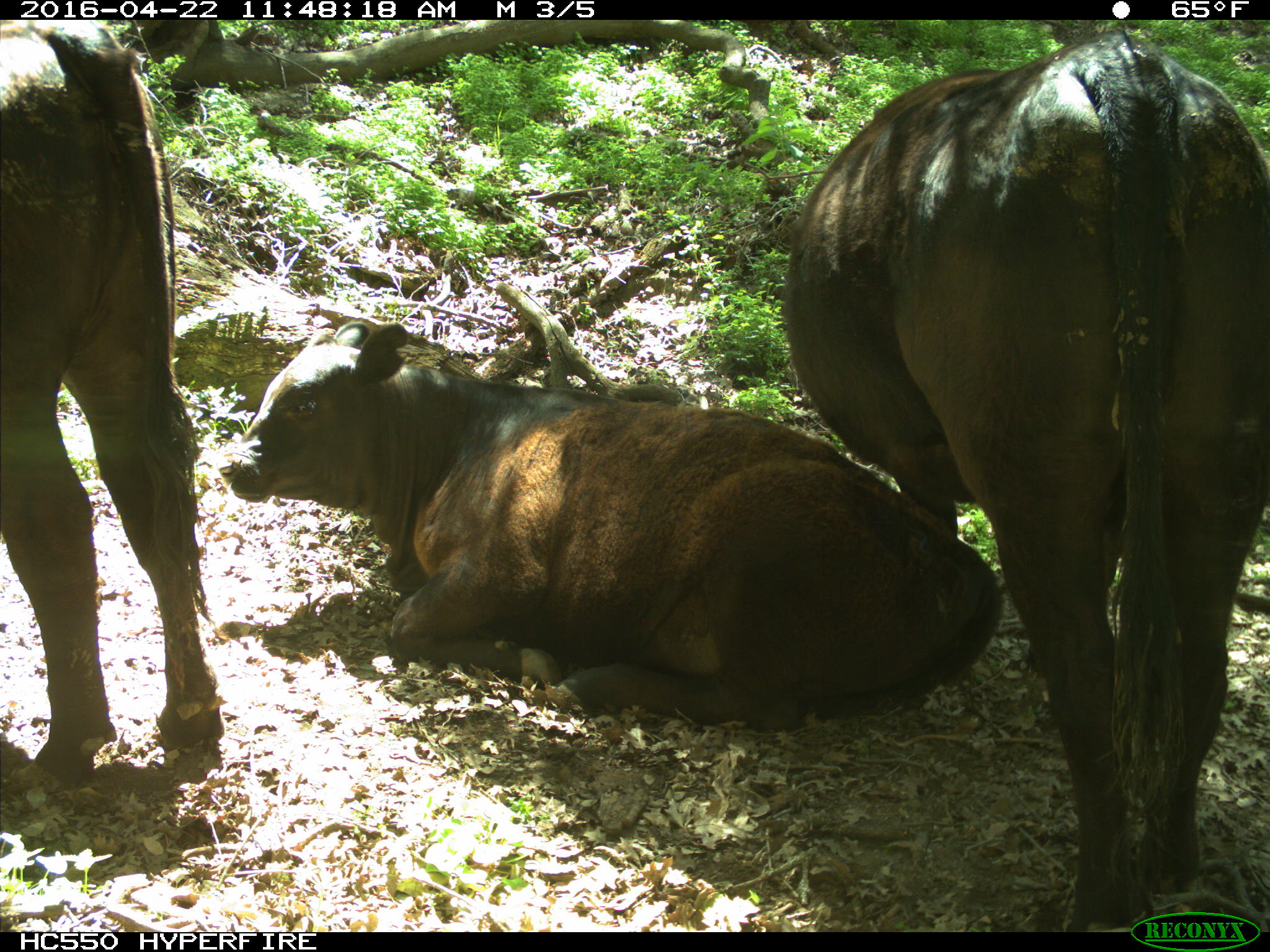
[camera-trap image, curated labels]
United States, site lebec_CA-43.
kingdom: Animalia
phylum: Chordata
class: Mammalia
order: Artiodactyla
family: Bovidae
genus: Bos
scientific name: Bos taurus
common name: domestic cow